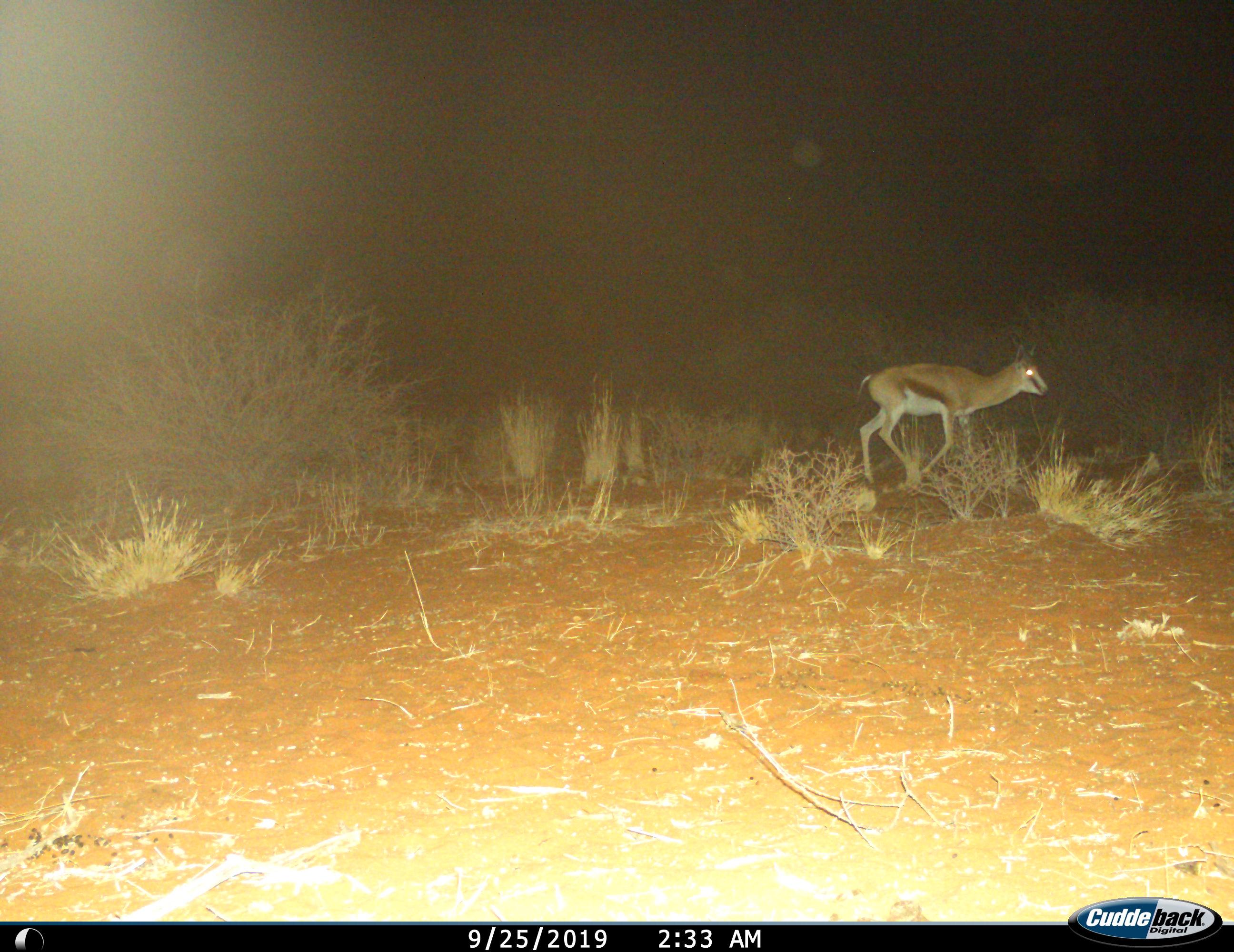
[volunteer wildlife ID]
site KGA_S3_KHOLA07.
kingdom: Animalia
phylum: Chordata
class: Mammalia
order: Artiodactyla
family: Bovidae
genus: Antidorcas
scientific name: Antidorcas marsupialis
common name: springbok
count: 1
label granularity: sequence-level